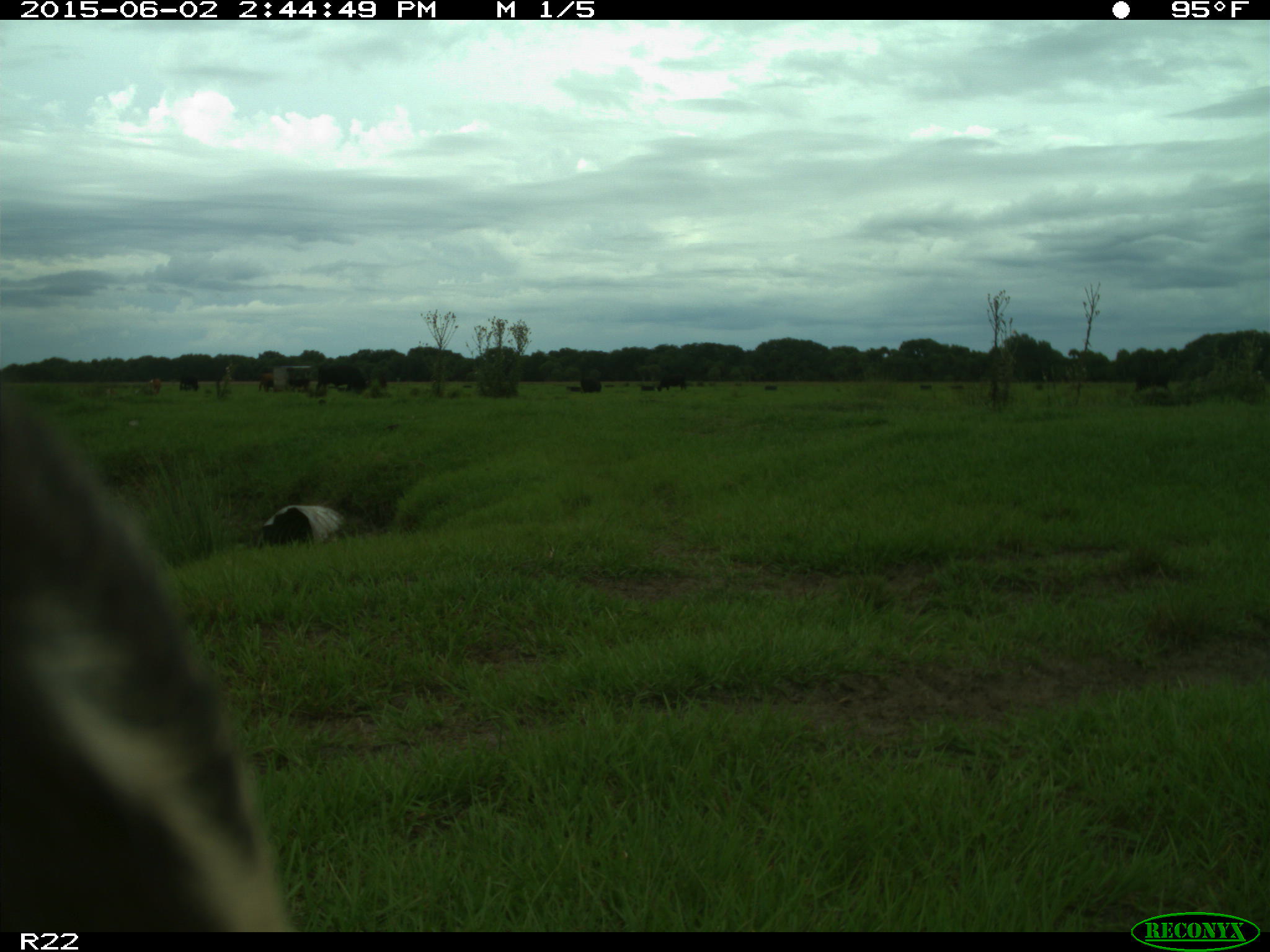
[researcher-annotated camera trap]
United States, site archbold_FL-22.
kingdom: Animalia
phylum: Chordata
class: Mammalia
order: Artiodactyla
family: Bovidae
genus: Bos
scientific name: Bos taurus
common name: domestic cow